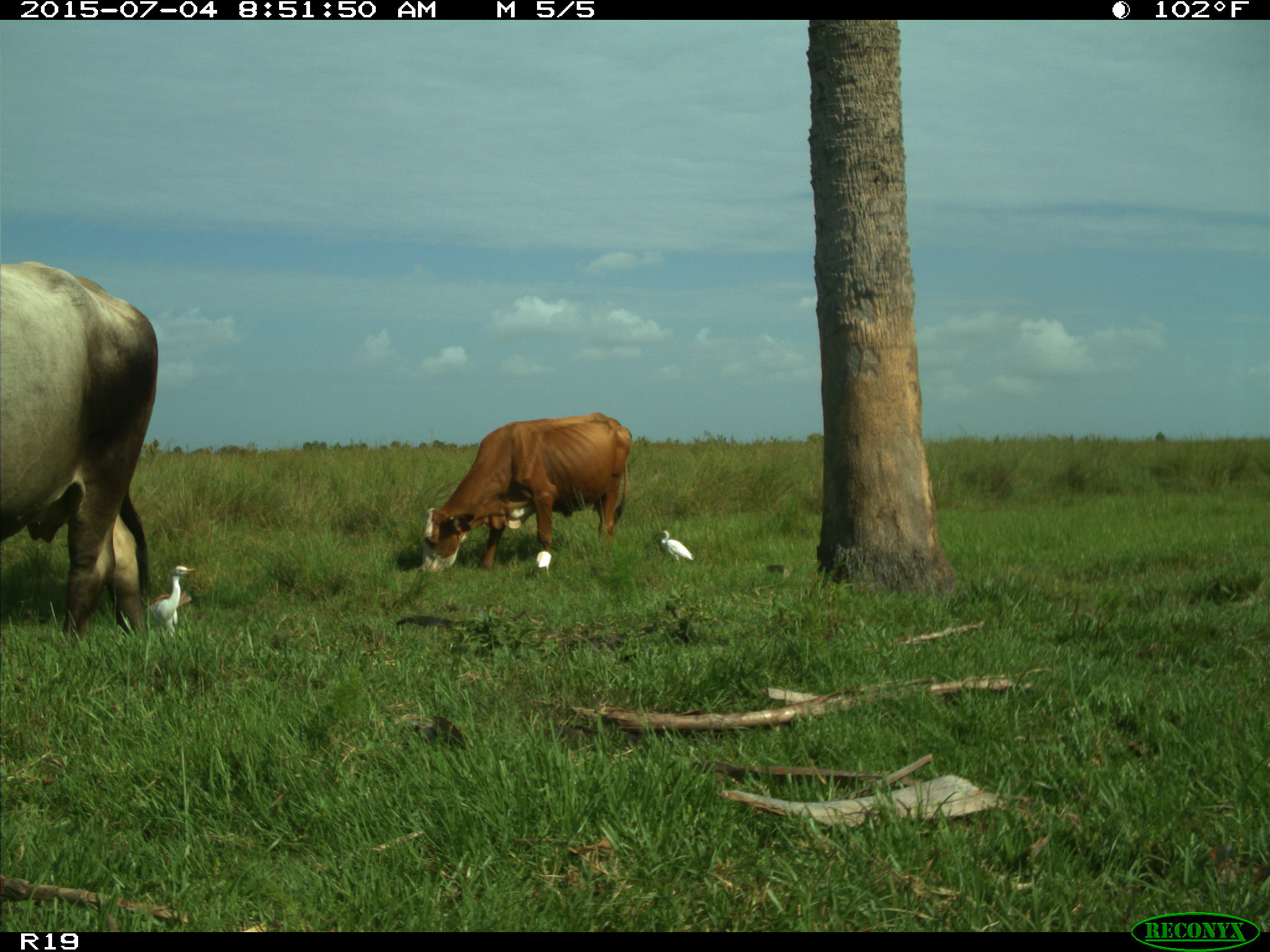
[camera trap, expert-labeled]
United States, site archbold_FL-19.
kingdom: Animalia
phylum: Chordata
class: Mammalia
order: Artiodactyla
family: Bovidae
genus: Bos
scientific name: Bos taurus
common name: domestic cow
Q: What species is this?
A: Bos taurus (domestic cow).